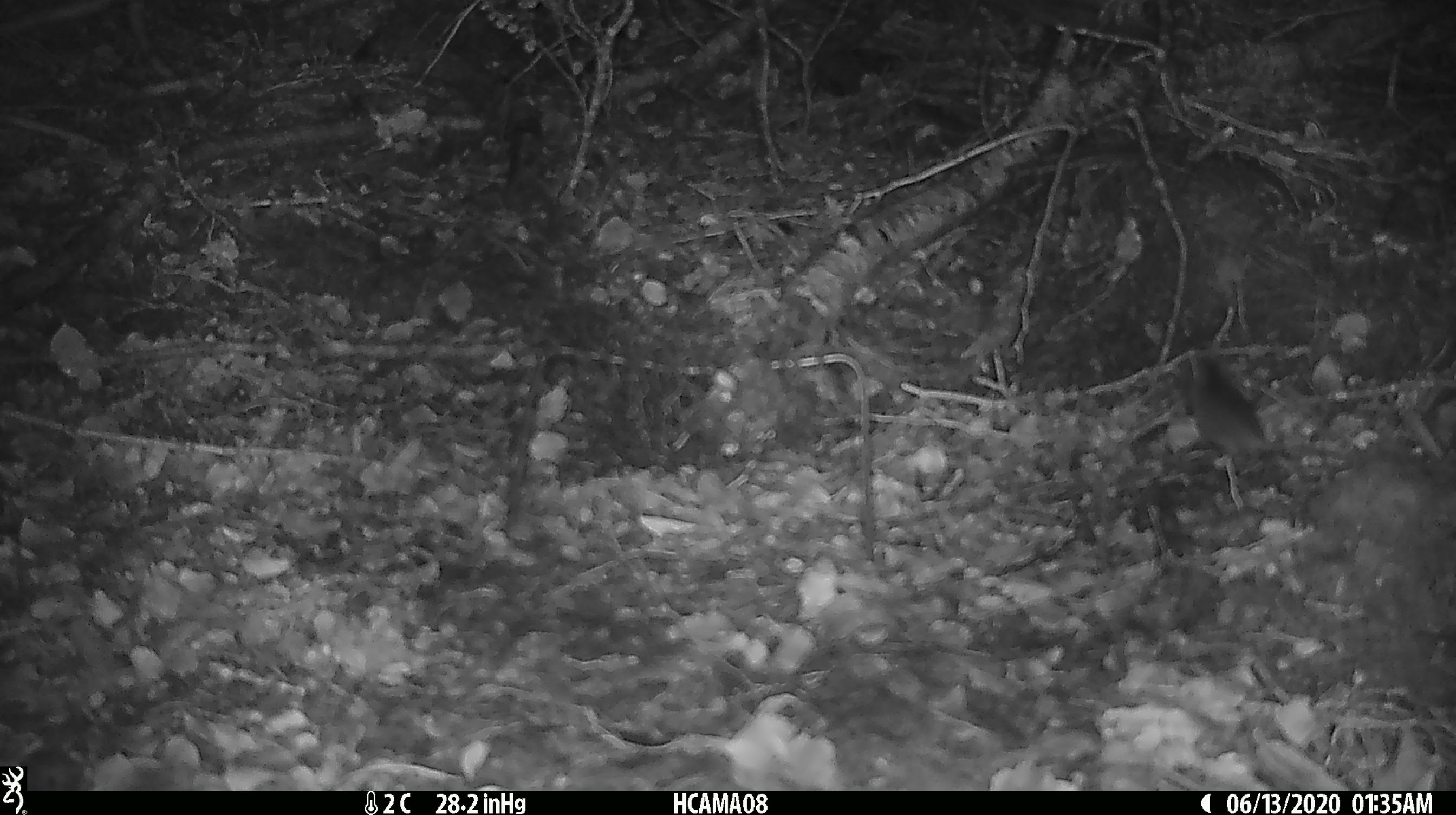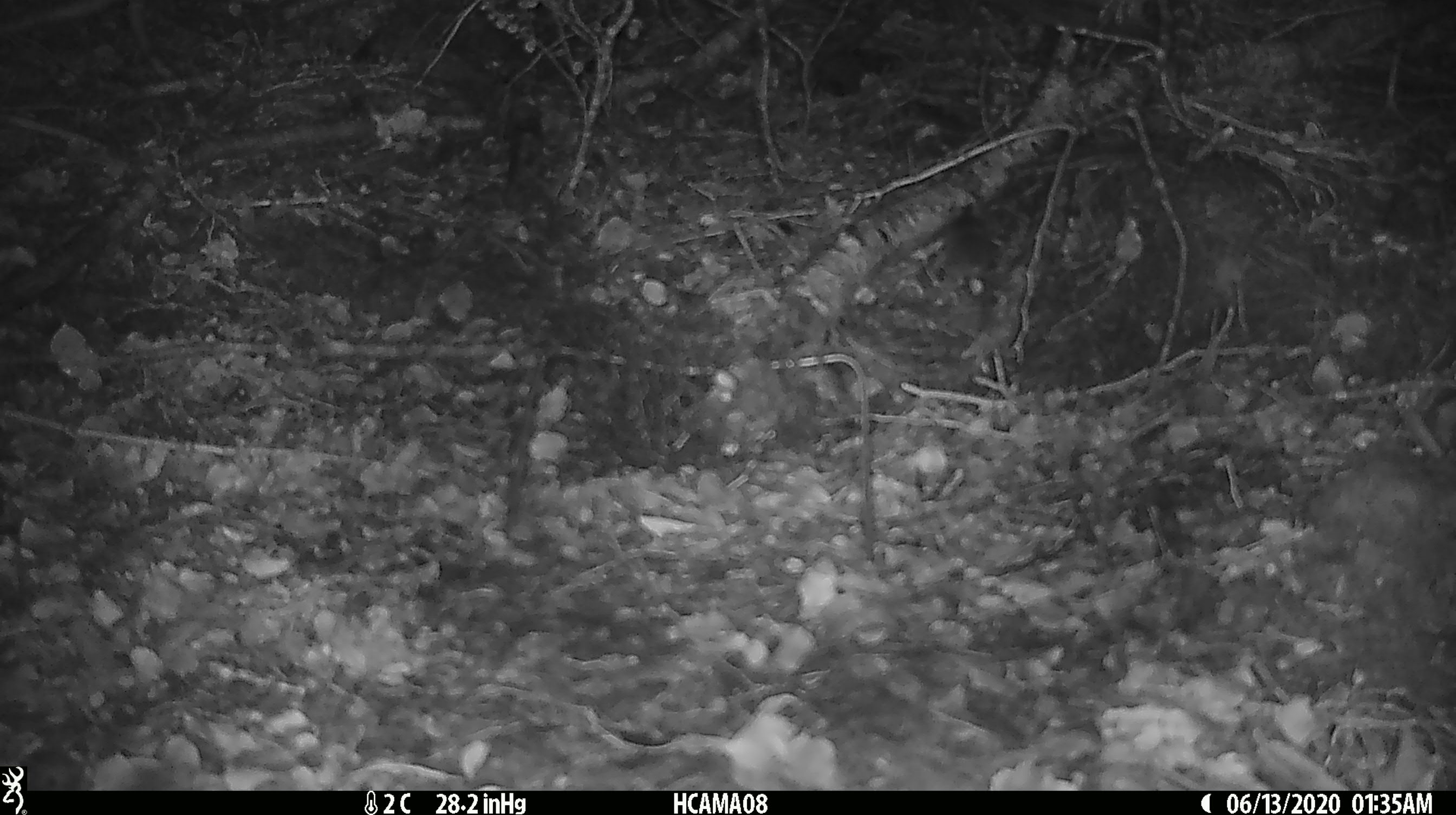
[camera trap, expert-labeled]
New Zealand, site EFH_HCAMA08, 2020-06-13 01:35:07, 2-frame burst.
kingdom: Animalia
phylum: Chordata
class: Mammalia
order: Rodentia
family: Muridae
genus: Mus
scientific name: Mus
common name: mouse